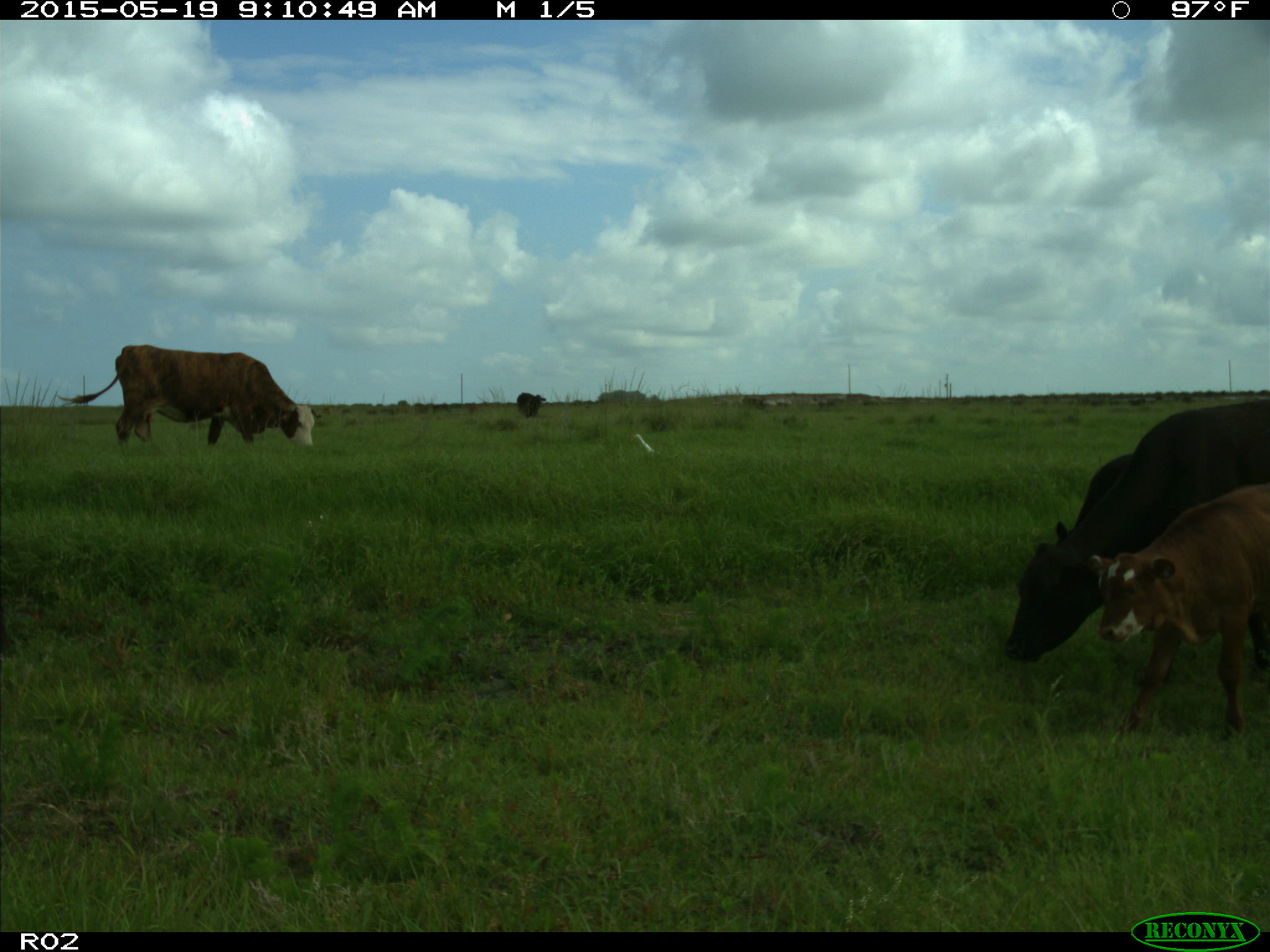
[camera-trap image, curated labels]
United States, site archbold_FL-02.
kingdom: Animalia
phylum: Chordata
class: Mammalia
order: Artiodactyla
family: Bovidae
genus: Bos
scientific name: Bos taurus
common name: domestic cow